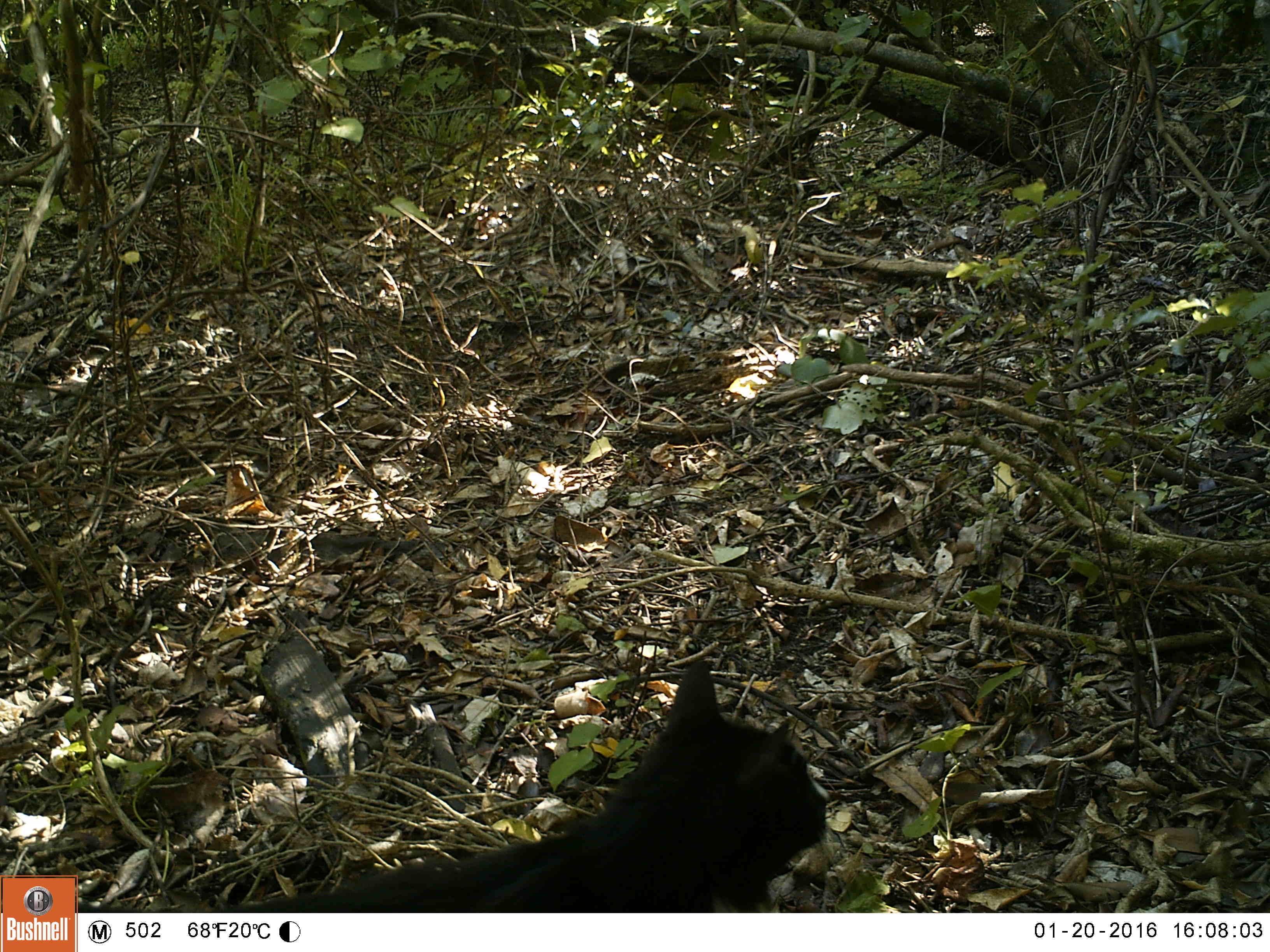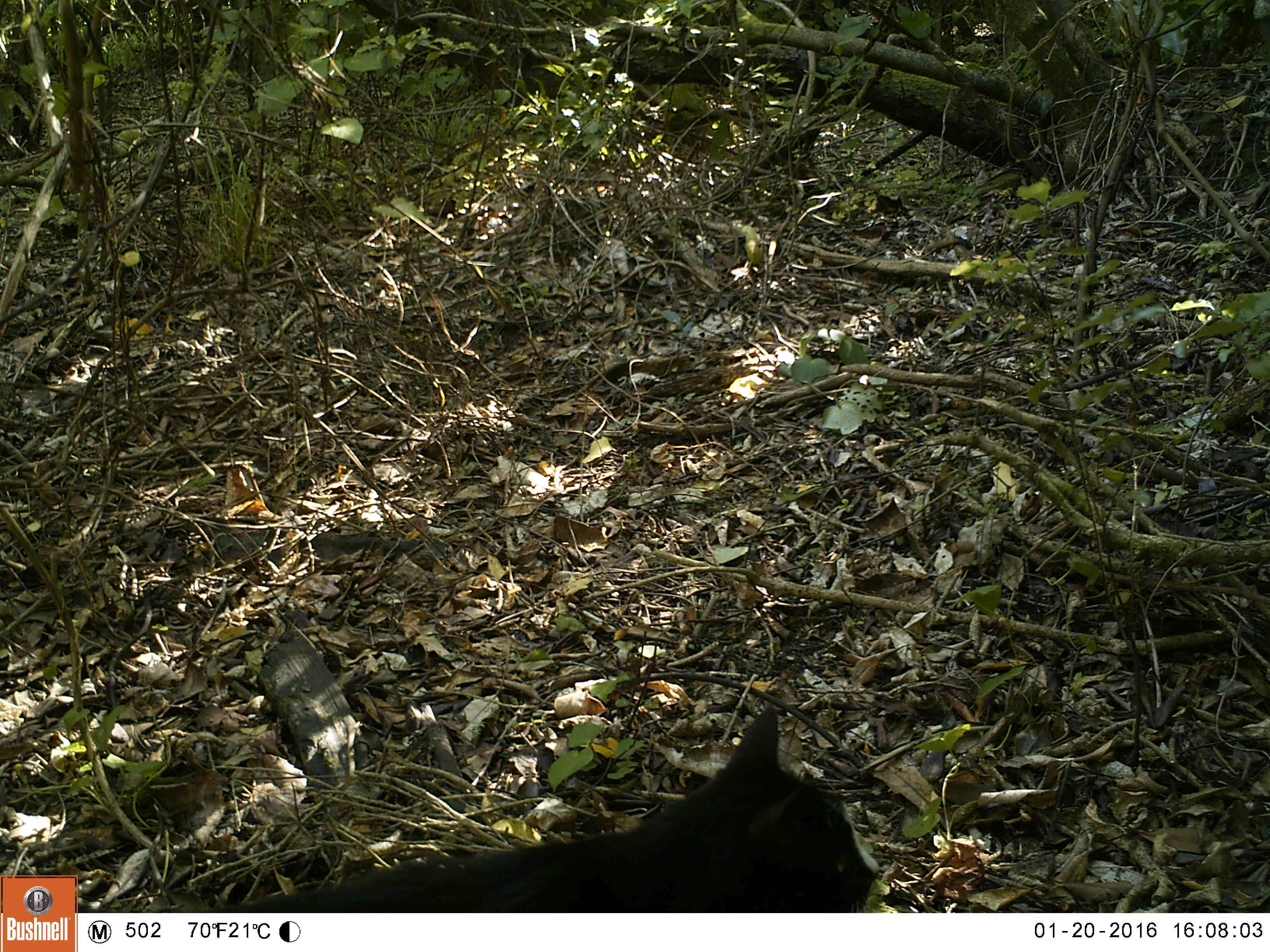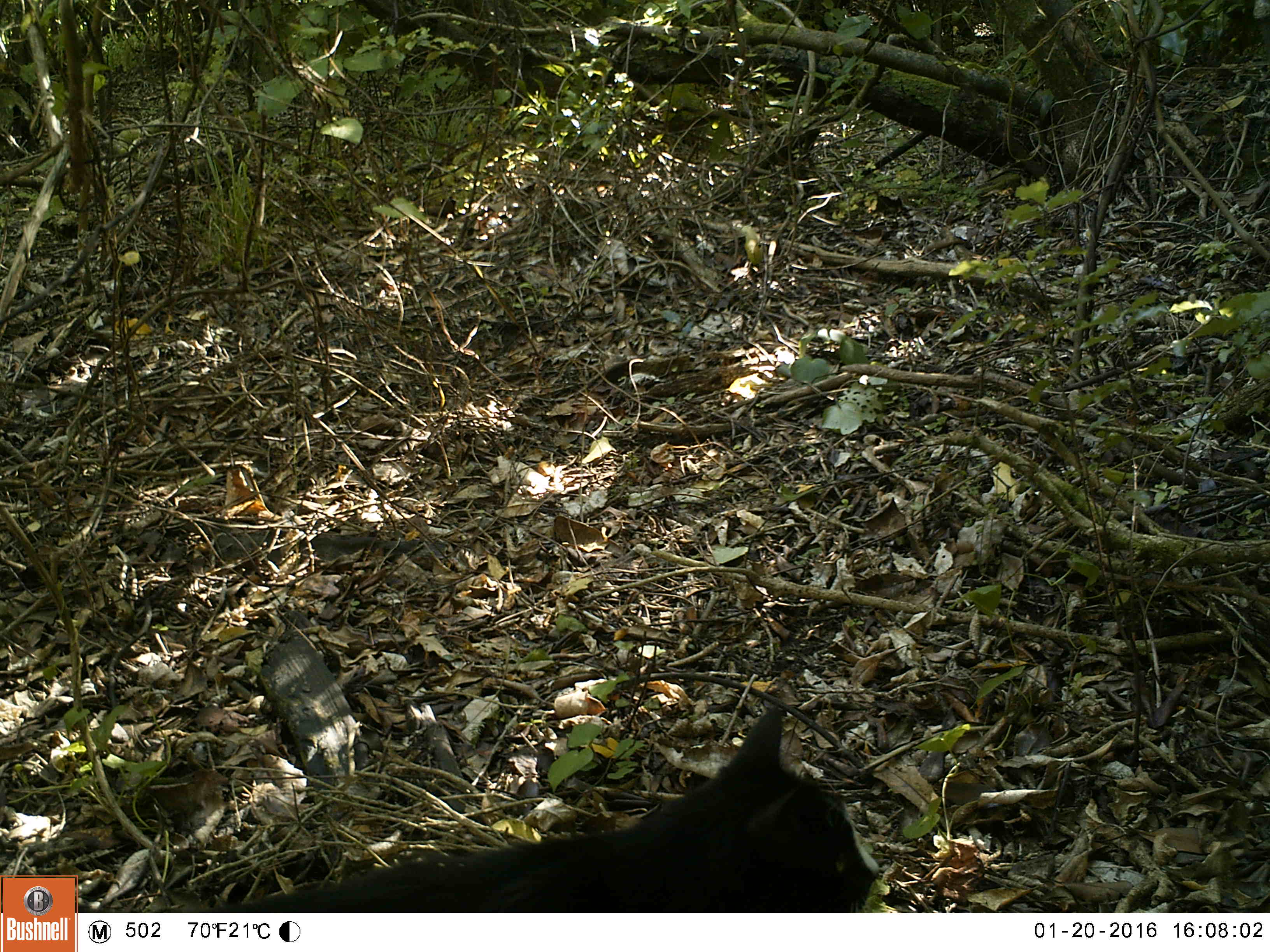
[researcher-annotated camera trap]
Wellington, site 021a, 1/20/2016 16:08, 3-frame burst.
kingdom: Animalia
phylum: Chordata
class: Mammalia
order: Carnivora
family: Felidae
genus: Felis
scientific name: Felis catus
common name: cat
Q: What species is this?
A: Cat (Felis catus).